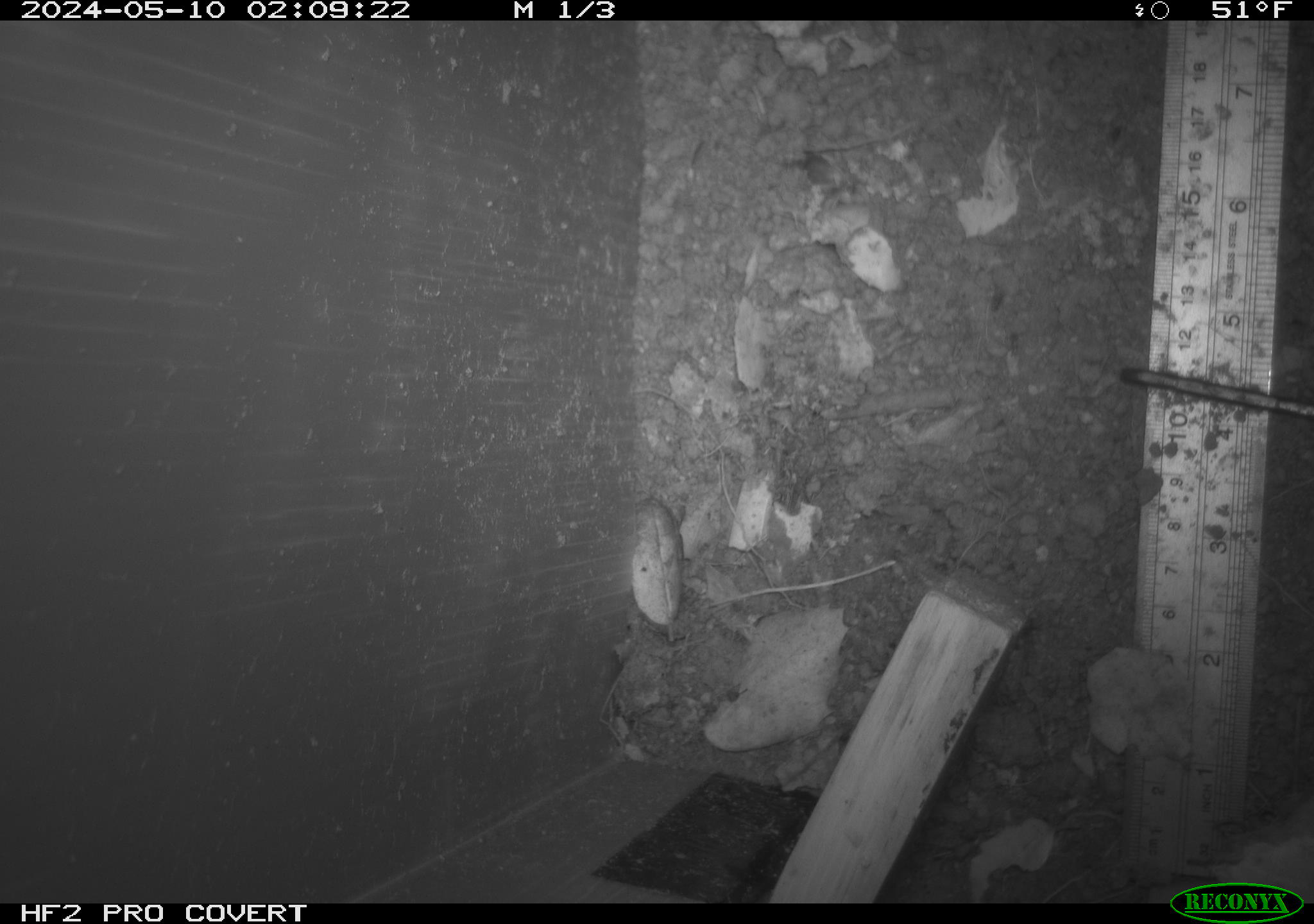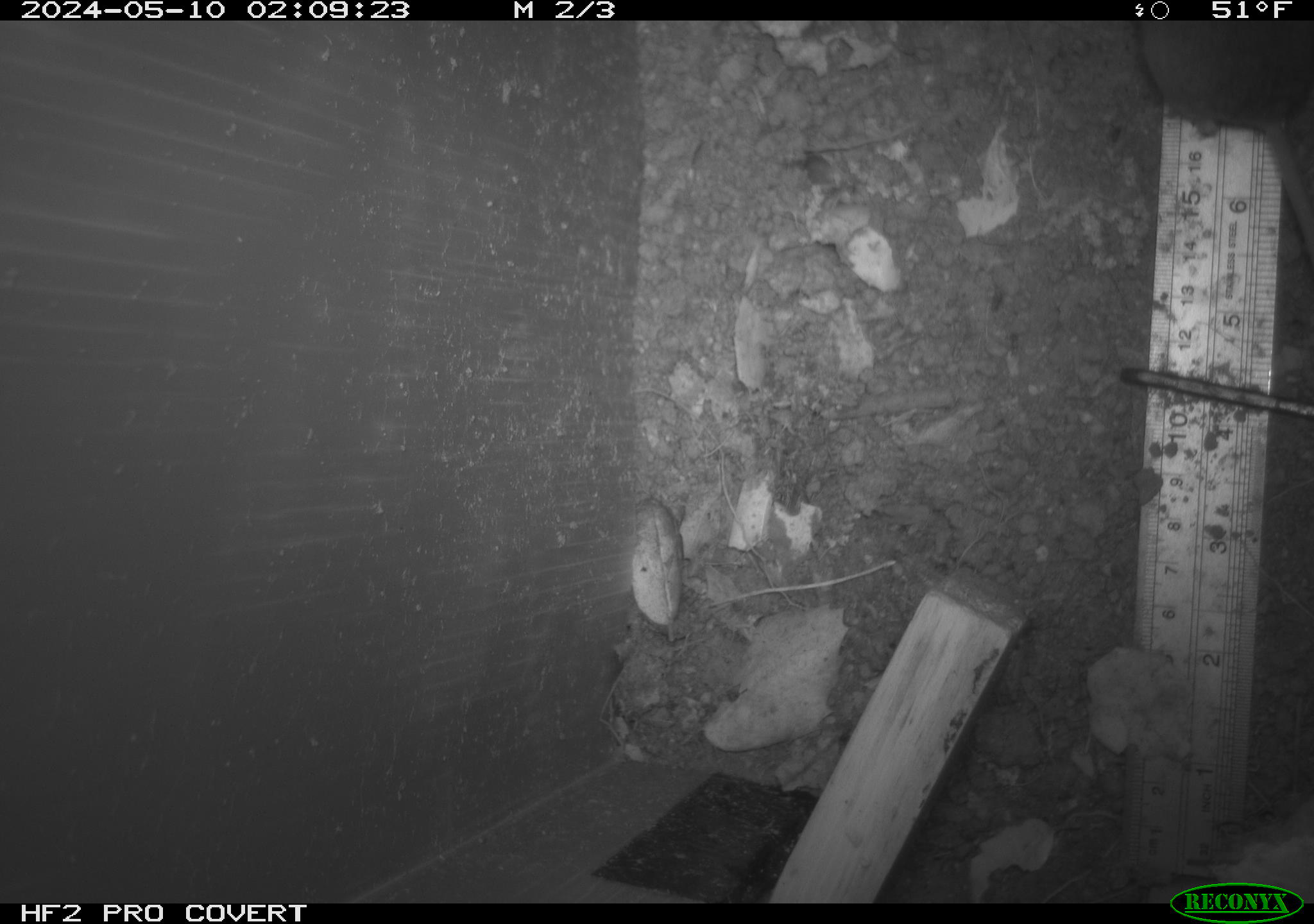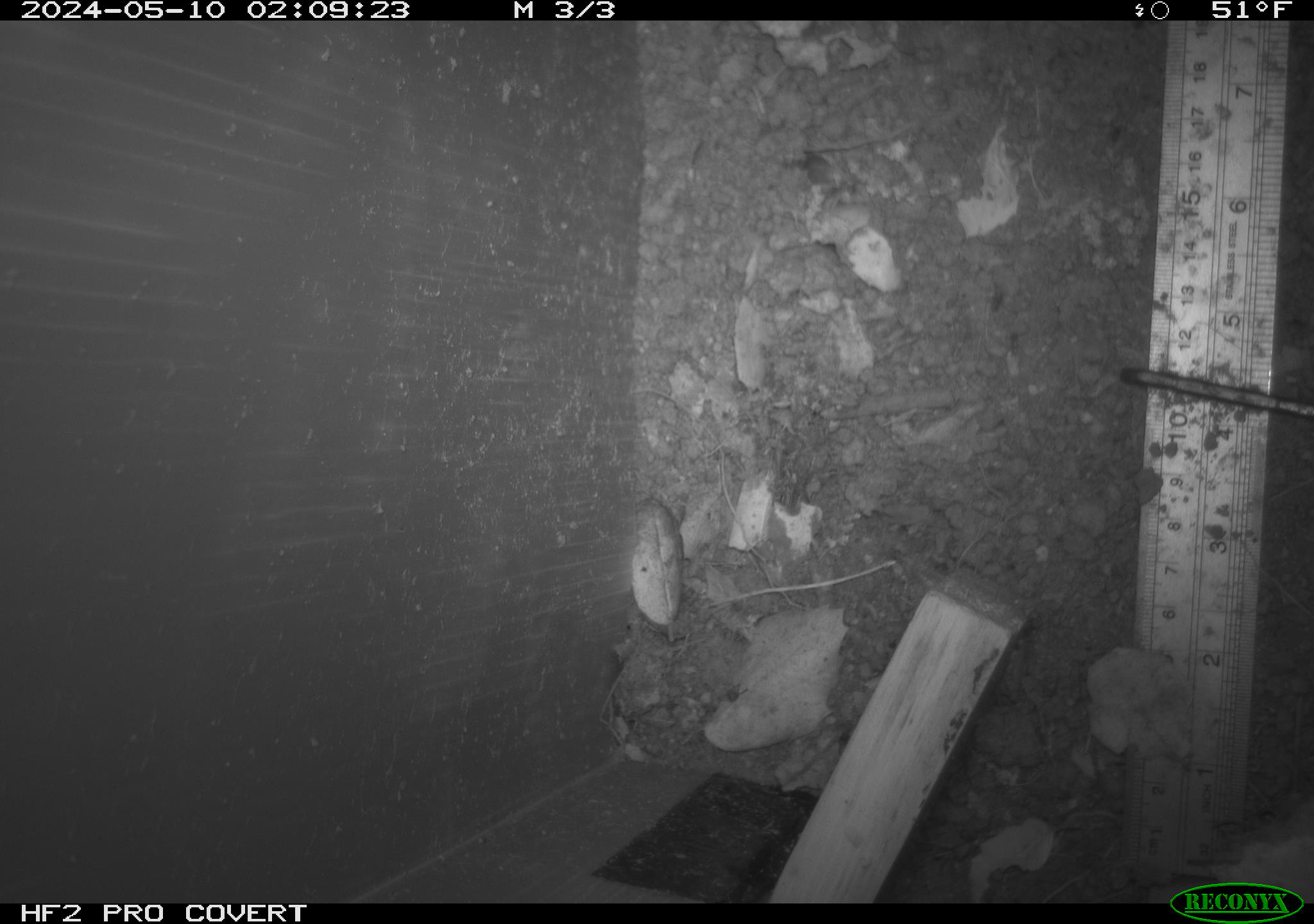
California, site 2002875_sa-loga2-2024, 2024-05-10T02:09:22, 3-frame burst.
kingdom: Animalia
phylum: Chordata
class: Mammalia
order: Rodentia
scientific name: Rodentia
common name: rodent